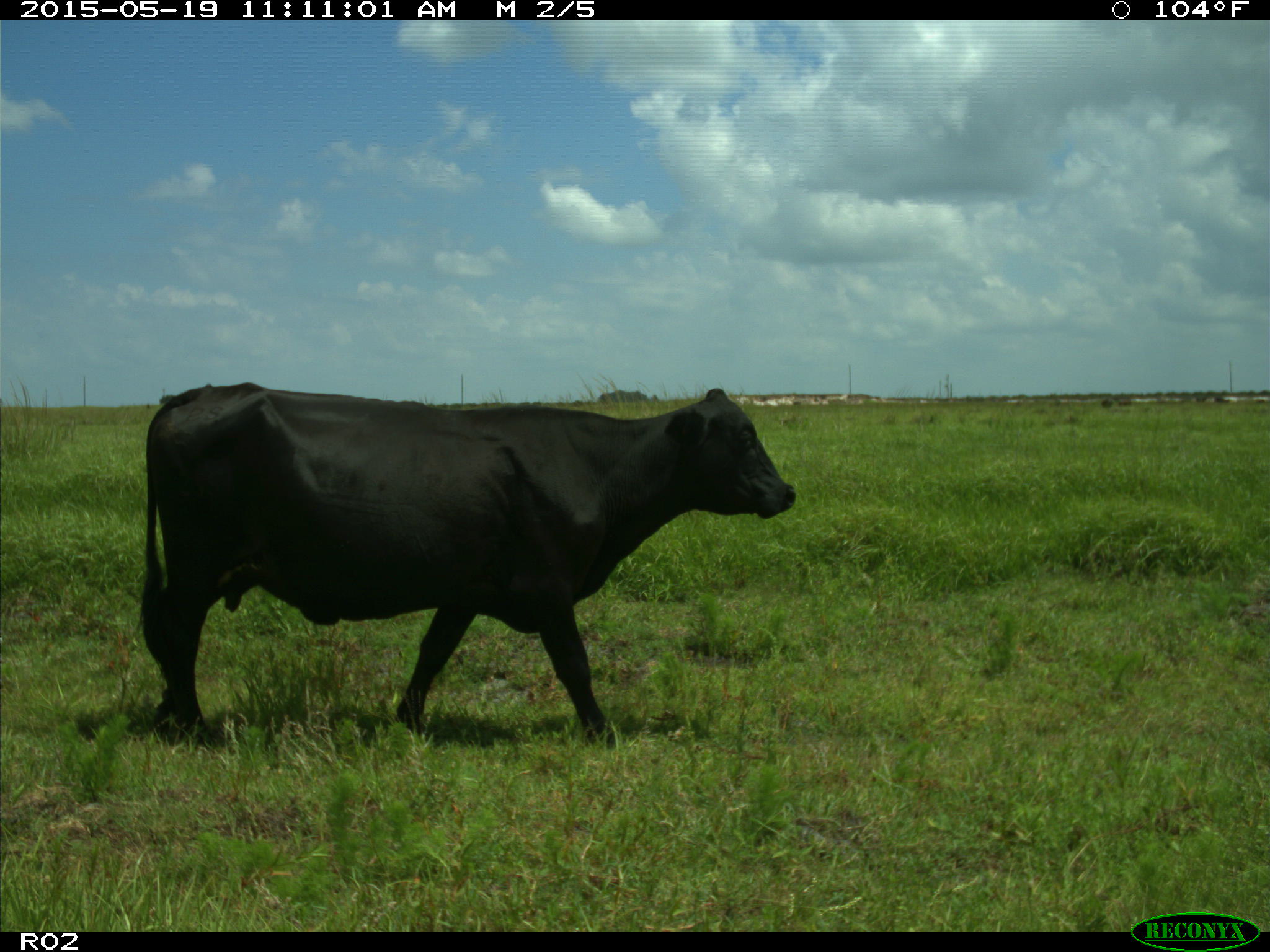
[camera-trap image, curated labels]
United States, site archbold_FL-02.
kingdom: Animalia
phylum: Chordata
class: Mammalia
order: Artiodactyla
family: Bovidae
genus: Bos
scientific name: Bos taurus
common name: domestic cow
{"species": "Bos taurus (domestic cow)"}